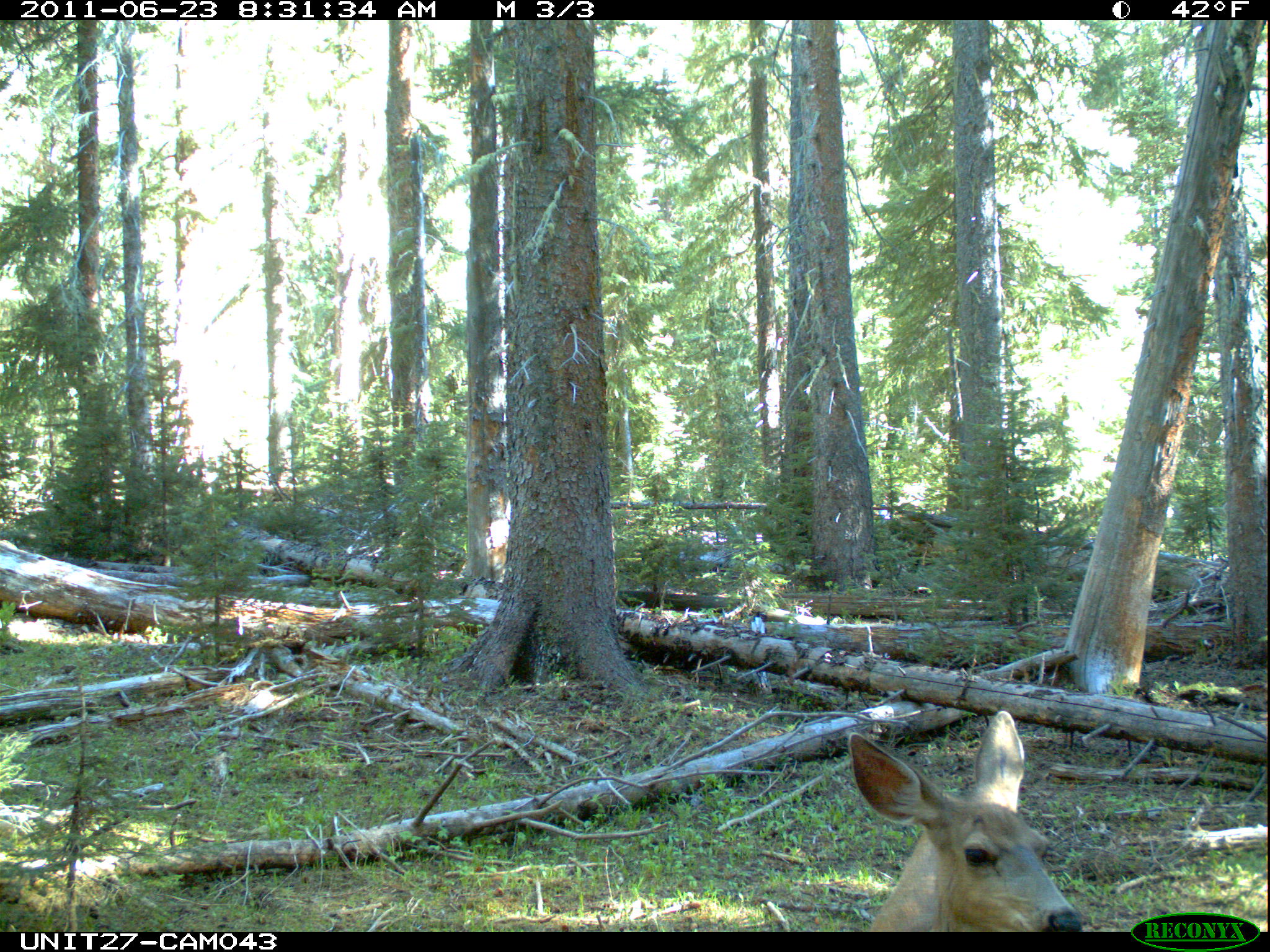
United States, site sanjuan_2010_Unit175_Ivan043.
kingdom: Animalia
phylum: Chordata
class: Mammalia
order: Artiodactyla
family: Cervidae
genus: Odocoileus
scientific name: Odocoileus hemionus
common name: mule deer